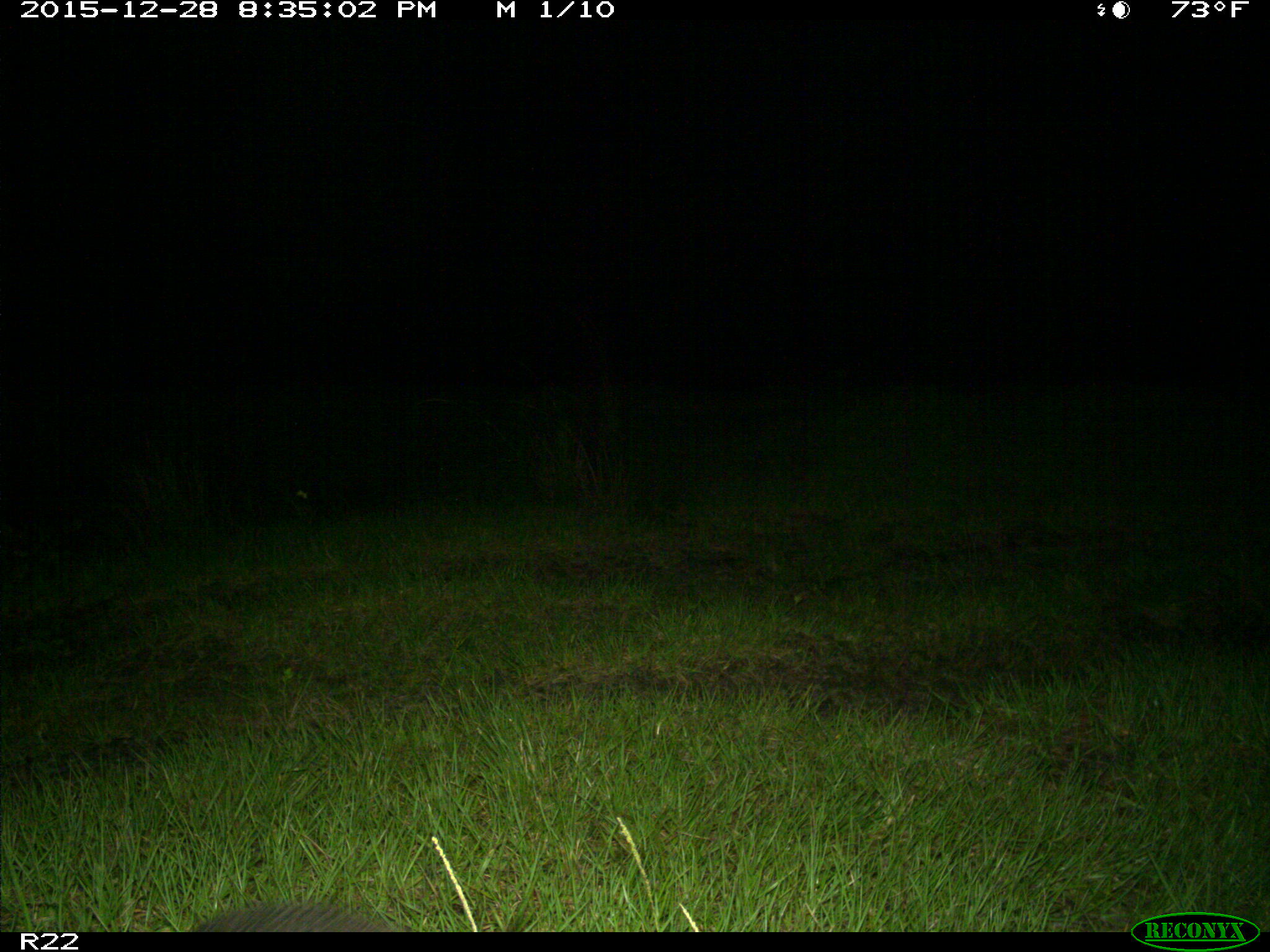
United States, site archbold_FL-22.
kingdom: Animalia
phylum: Chordata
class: Mammalia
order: Cingulata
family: Dasypodidae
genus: Dasypus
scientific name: Dasypus novemcinctus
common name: nine-banded armadillo